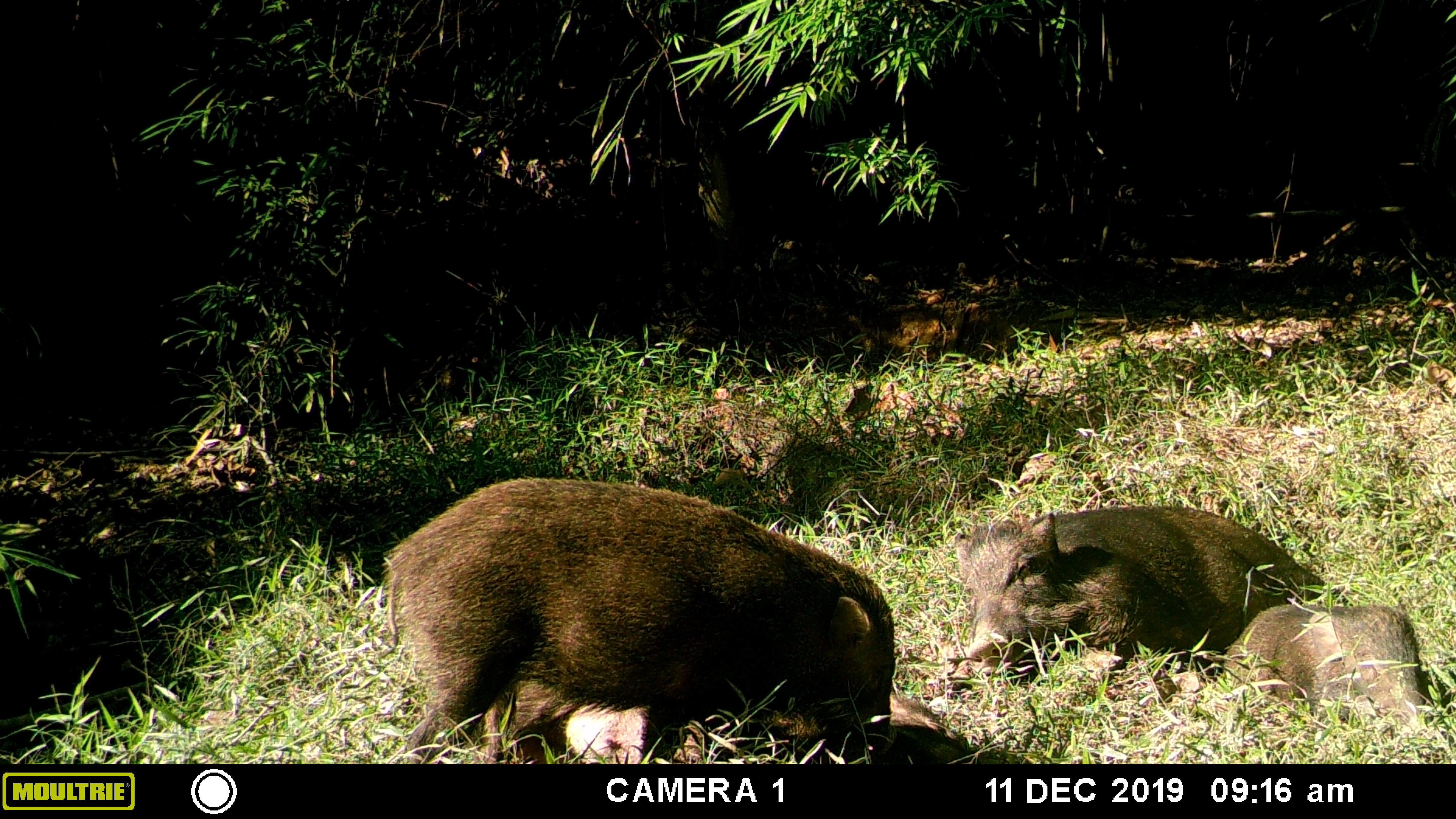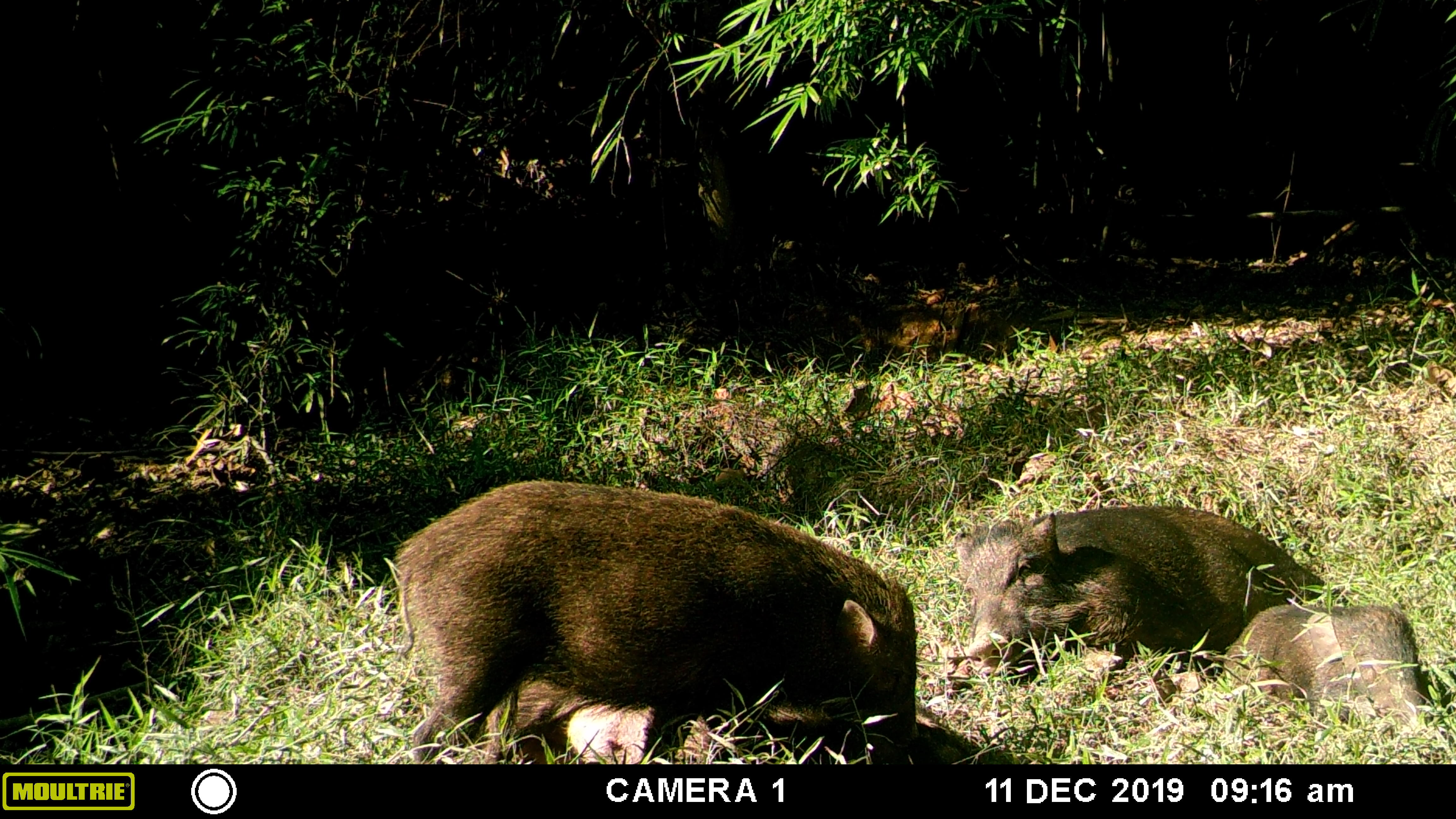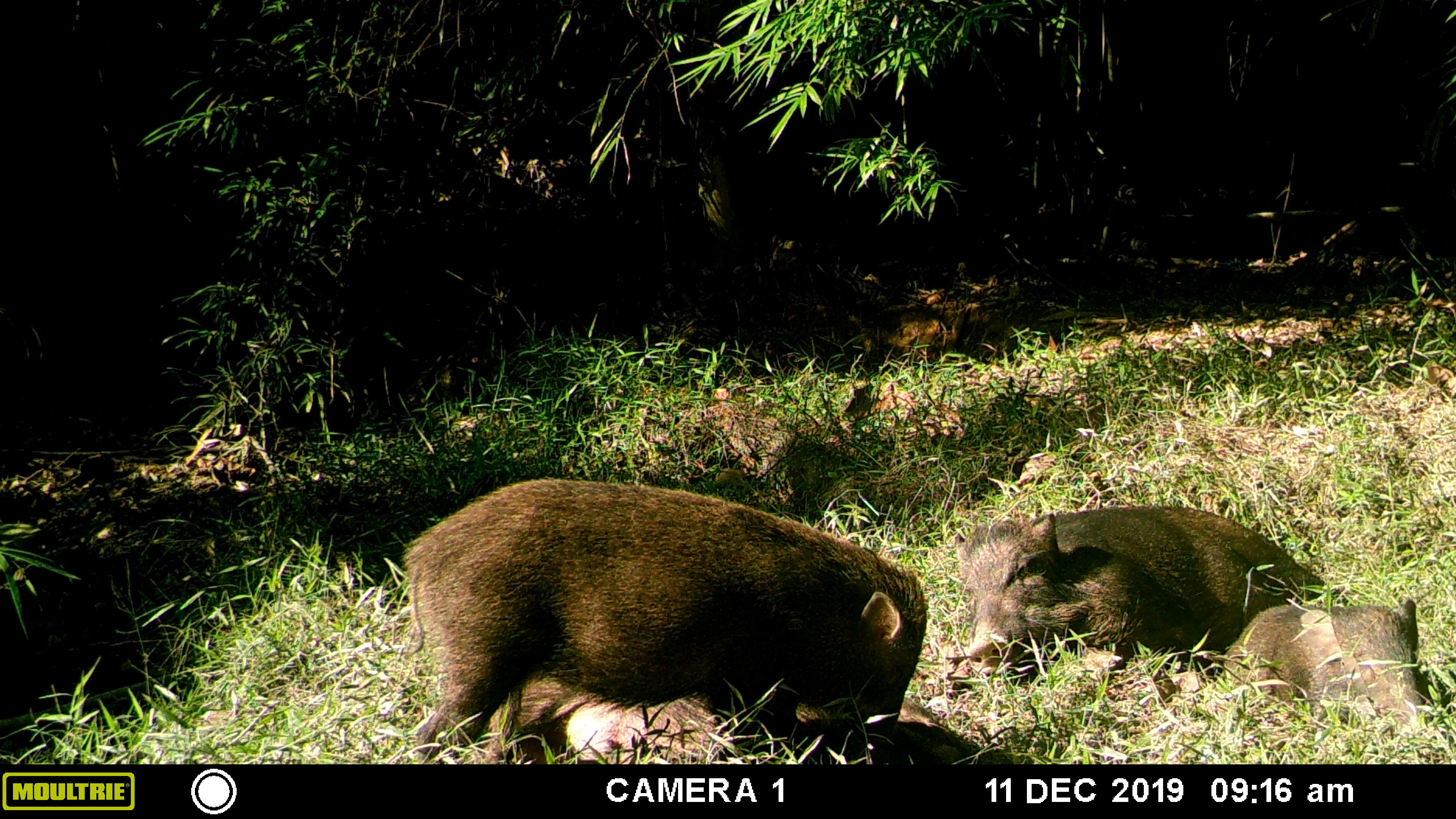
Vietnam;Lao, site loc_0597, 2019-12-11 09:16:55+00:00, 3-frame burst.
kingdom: Animalia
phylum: Chordata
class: Mammalia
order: Artiodactyla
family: Suidae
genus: Sus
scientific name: Sus scrofa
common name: eurasian wild pig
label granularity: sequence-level